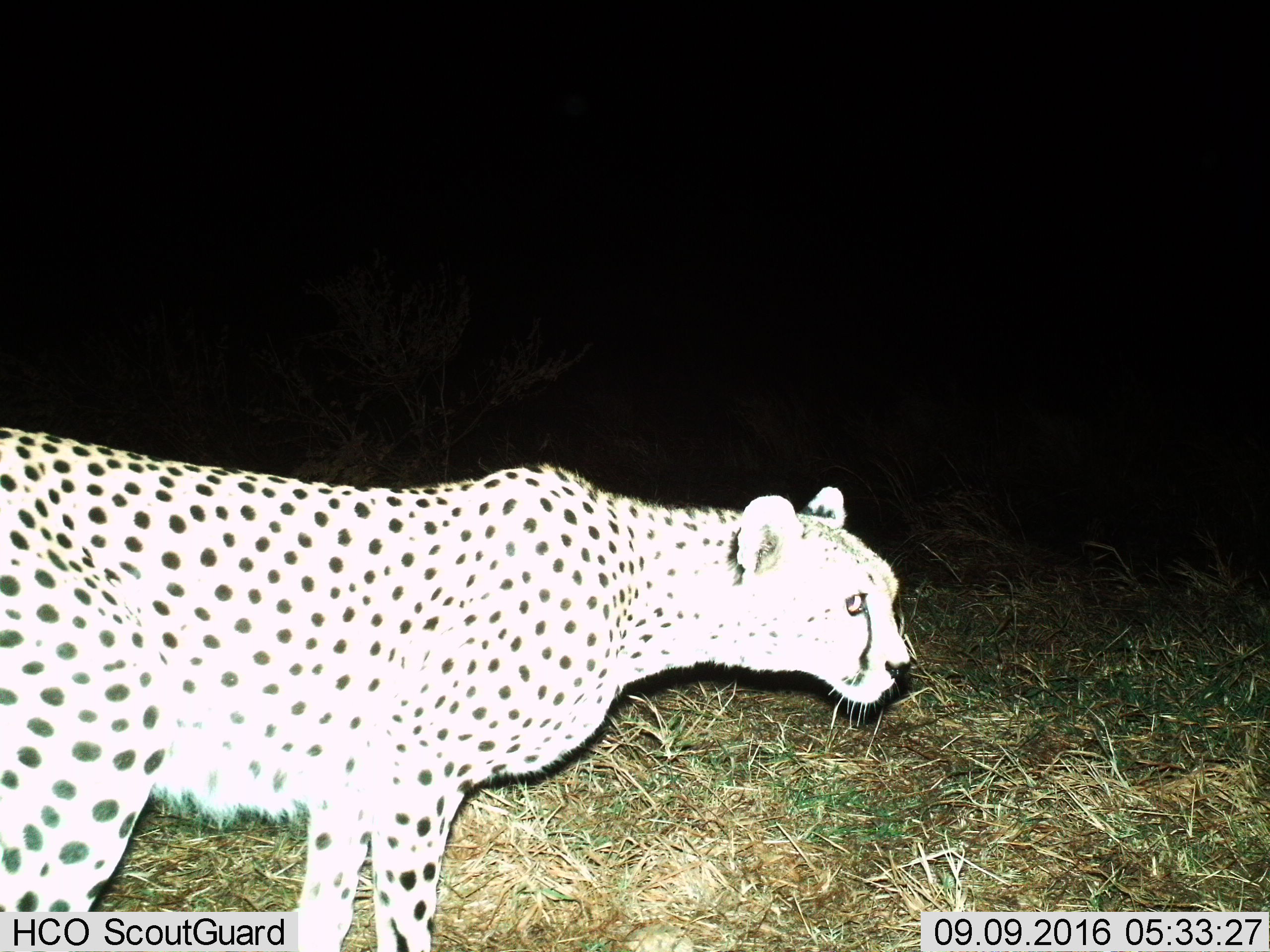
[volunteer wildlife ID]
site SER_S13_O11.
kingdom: Animalia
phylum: Chordata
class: Mammalia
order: Carnivora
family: Felidae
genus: Acinonyx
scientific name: Acinonyx jubatus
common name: cheetah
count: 1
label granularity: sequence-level